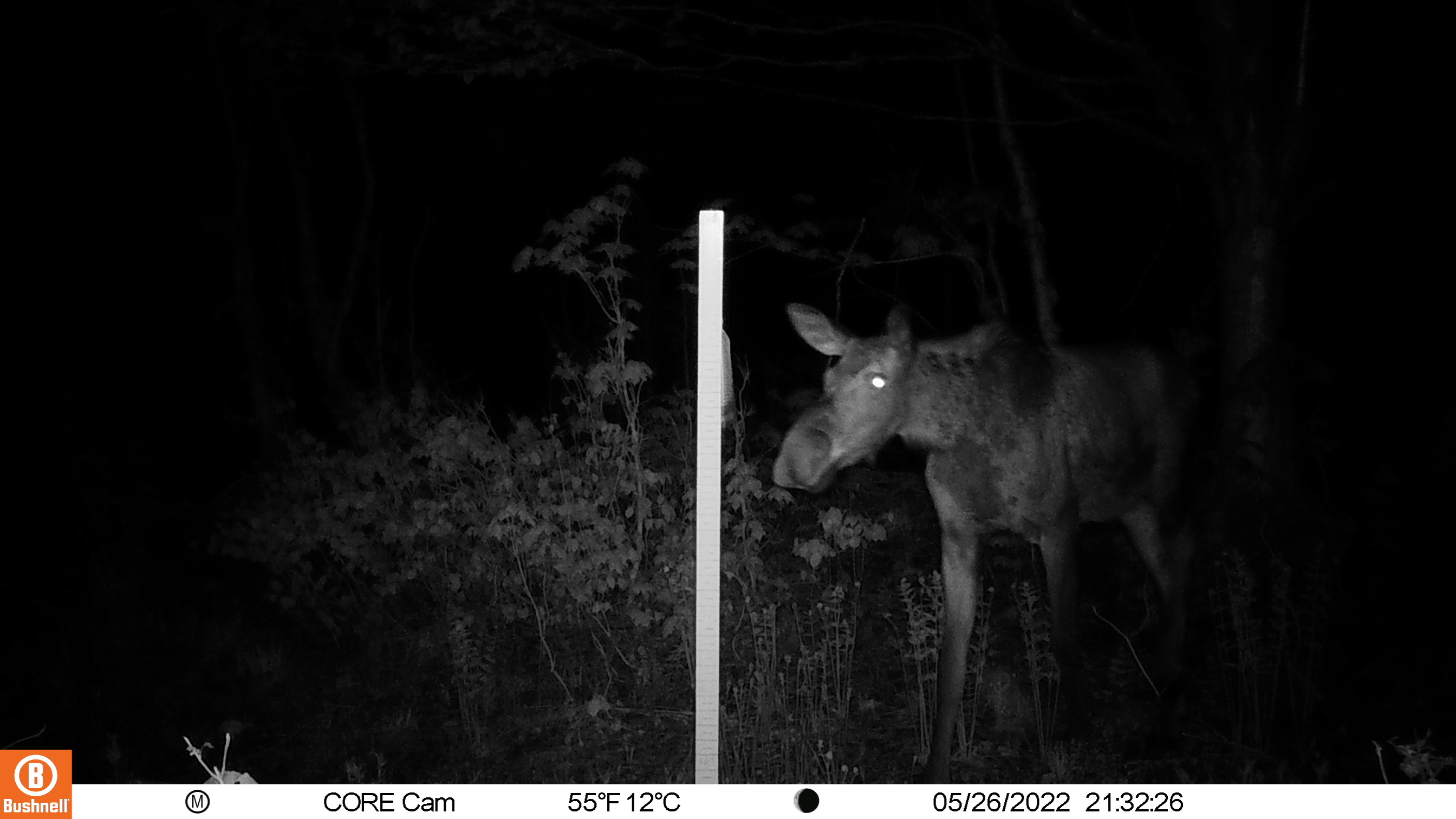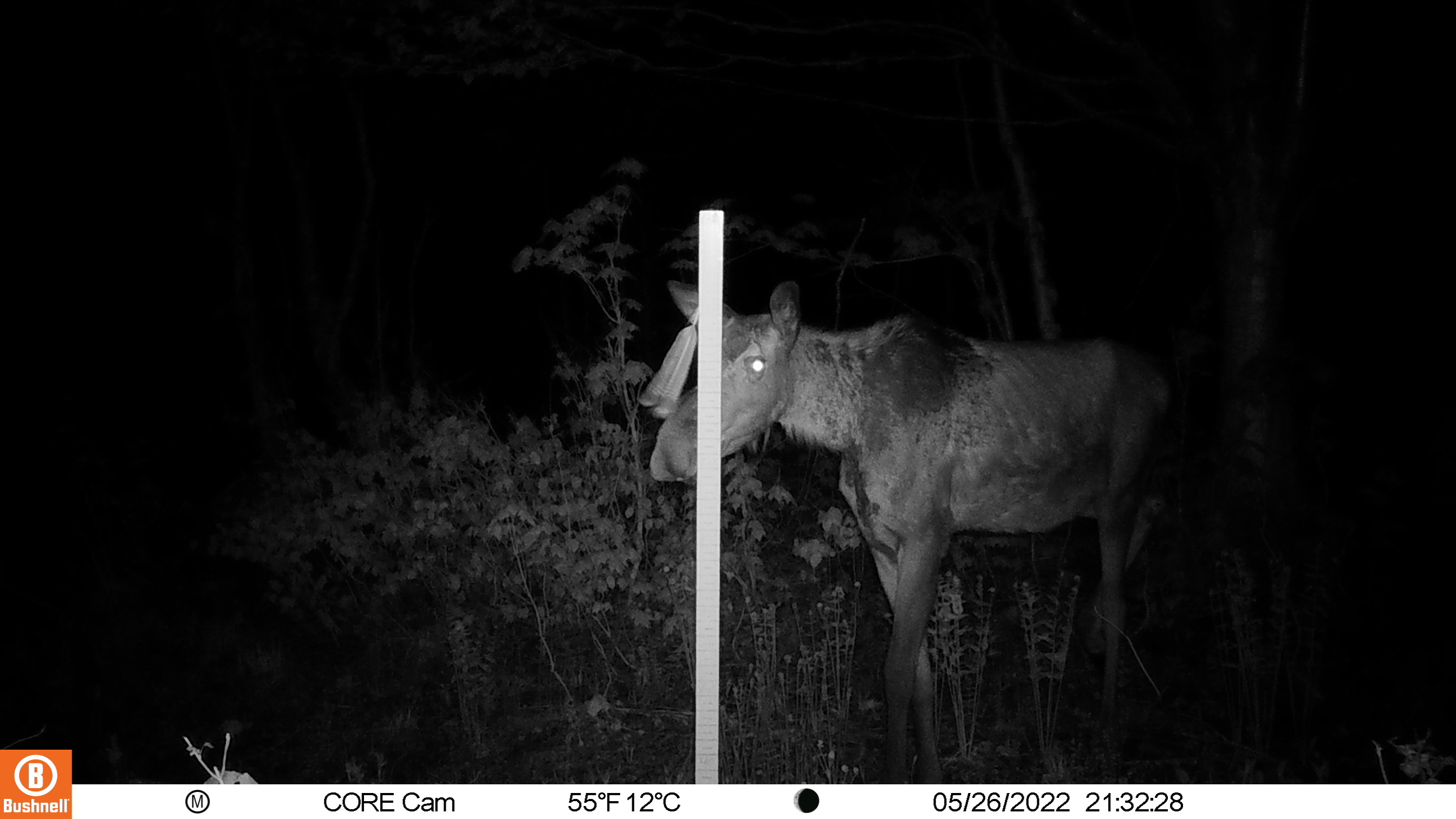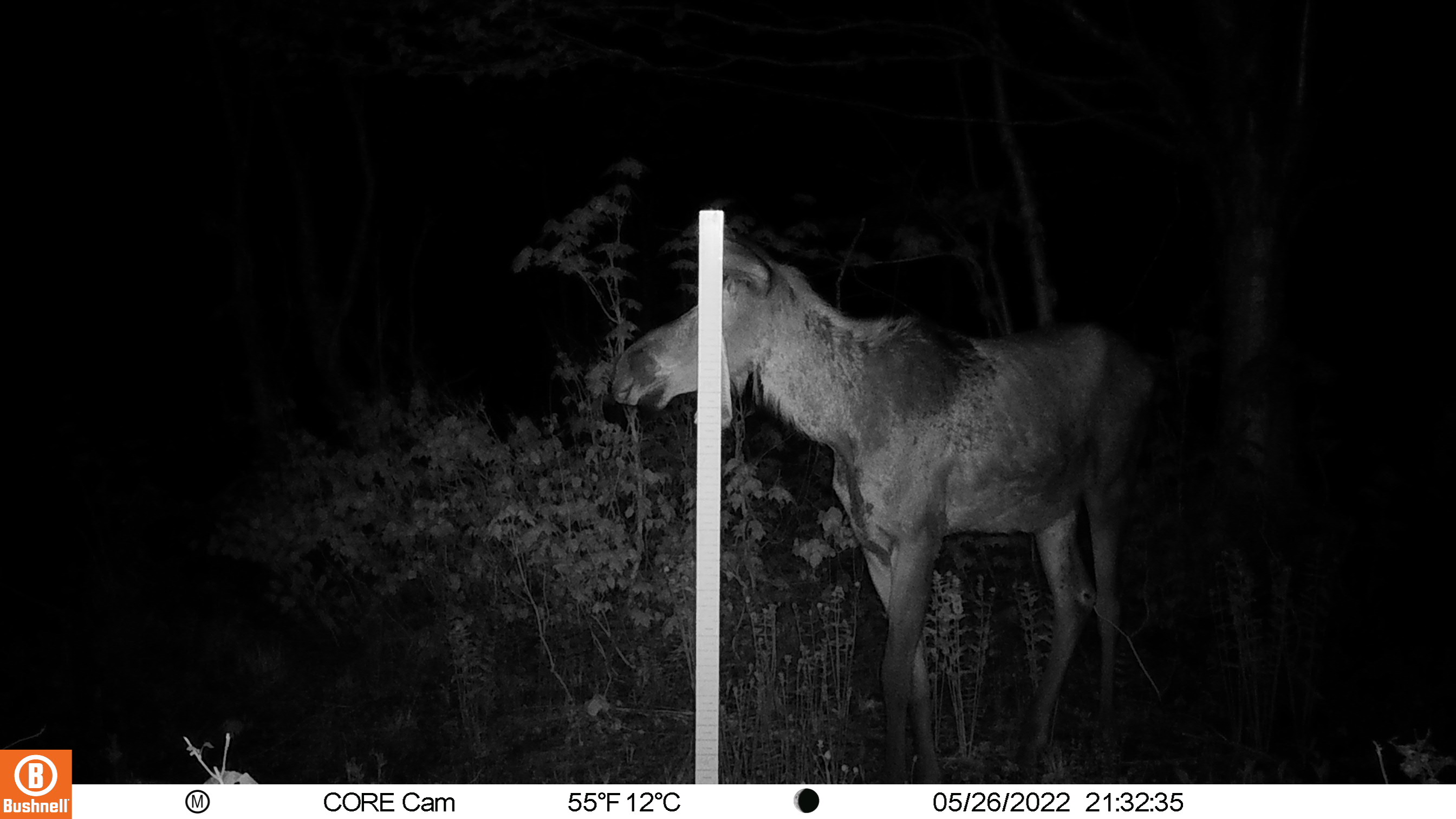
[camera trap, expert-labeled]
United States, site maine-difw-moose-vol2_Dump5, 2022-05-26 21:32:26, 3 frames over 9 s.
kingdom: Animalia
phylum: Chordata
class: Mammalia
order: Artiodactyla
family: Cervidae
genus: Alces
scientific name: Alces alces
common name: moose